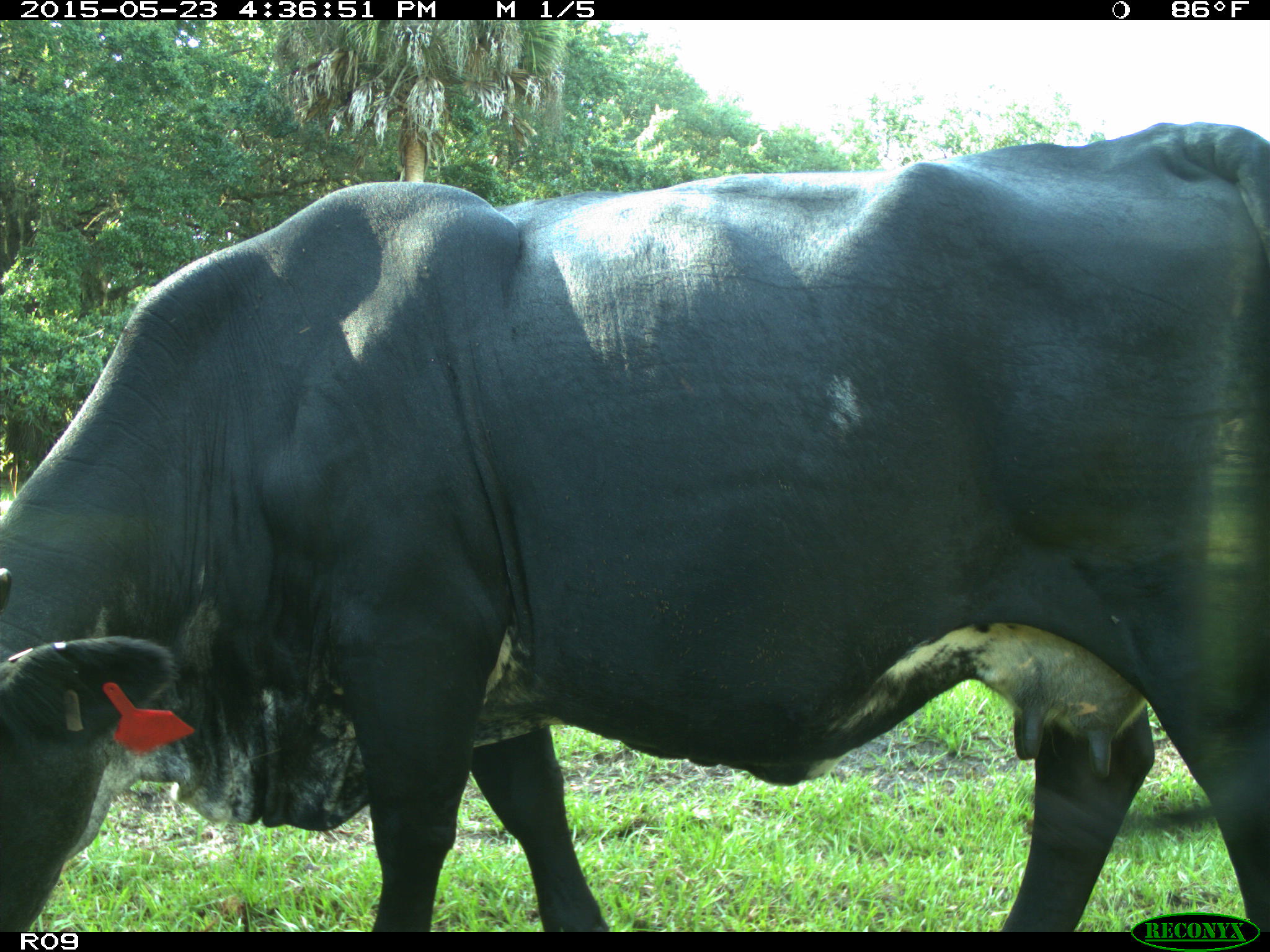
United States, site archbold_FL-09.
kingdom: Animalia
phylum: Chordata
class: Mammalia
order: Artiodactyla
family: Bovidae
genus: Bos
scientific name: Bos taurus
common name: domestic cow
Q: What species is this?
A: Bos taurus (domestic cow).